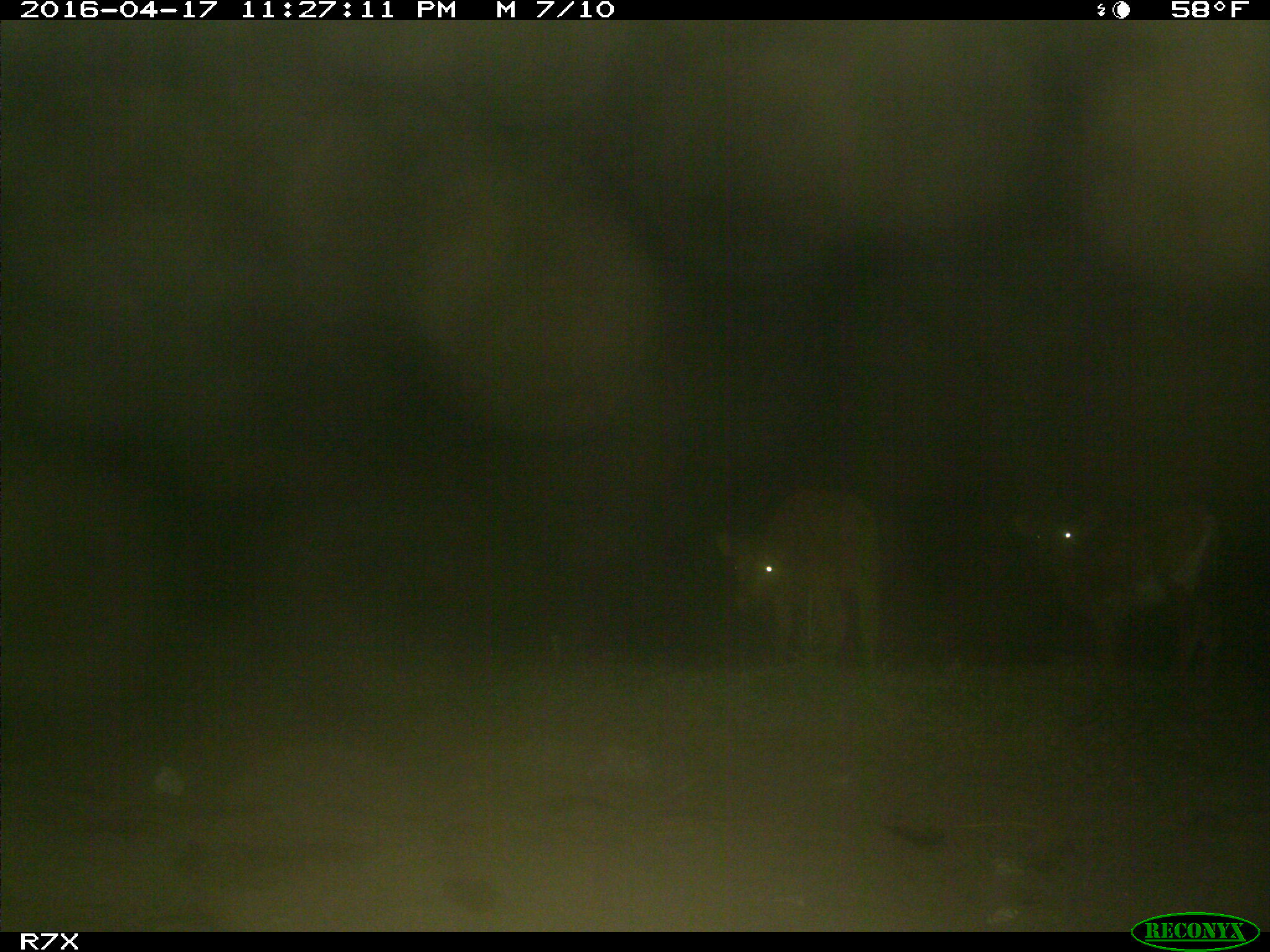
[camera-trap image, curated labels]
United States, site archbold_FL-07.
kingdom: Animalia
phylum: Chordata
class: Mammalia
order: Artiodactyla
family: Bovidae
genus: Bos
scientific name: Bos taurus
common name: domestic cow